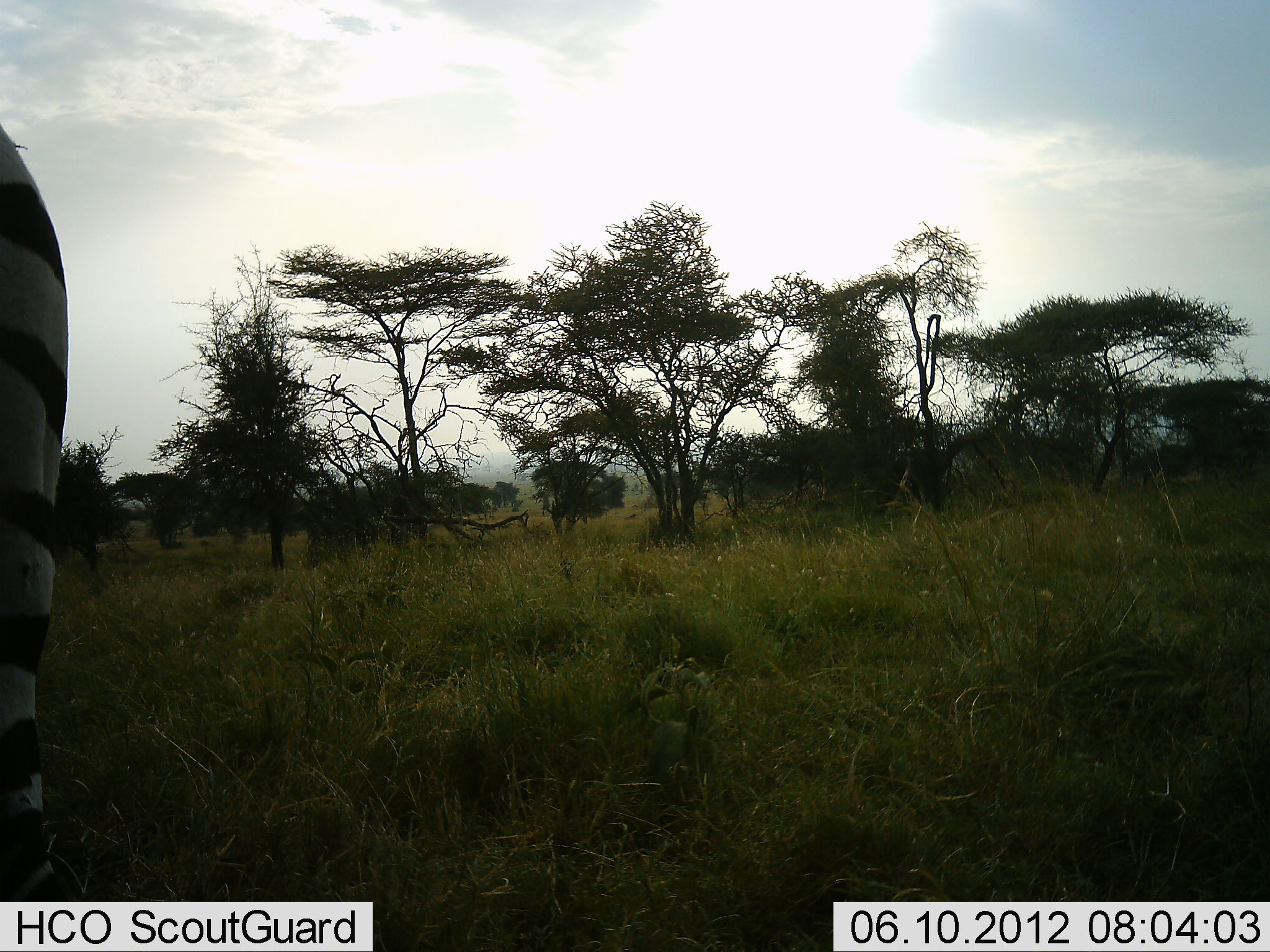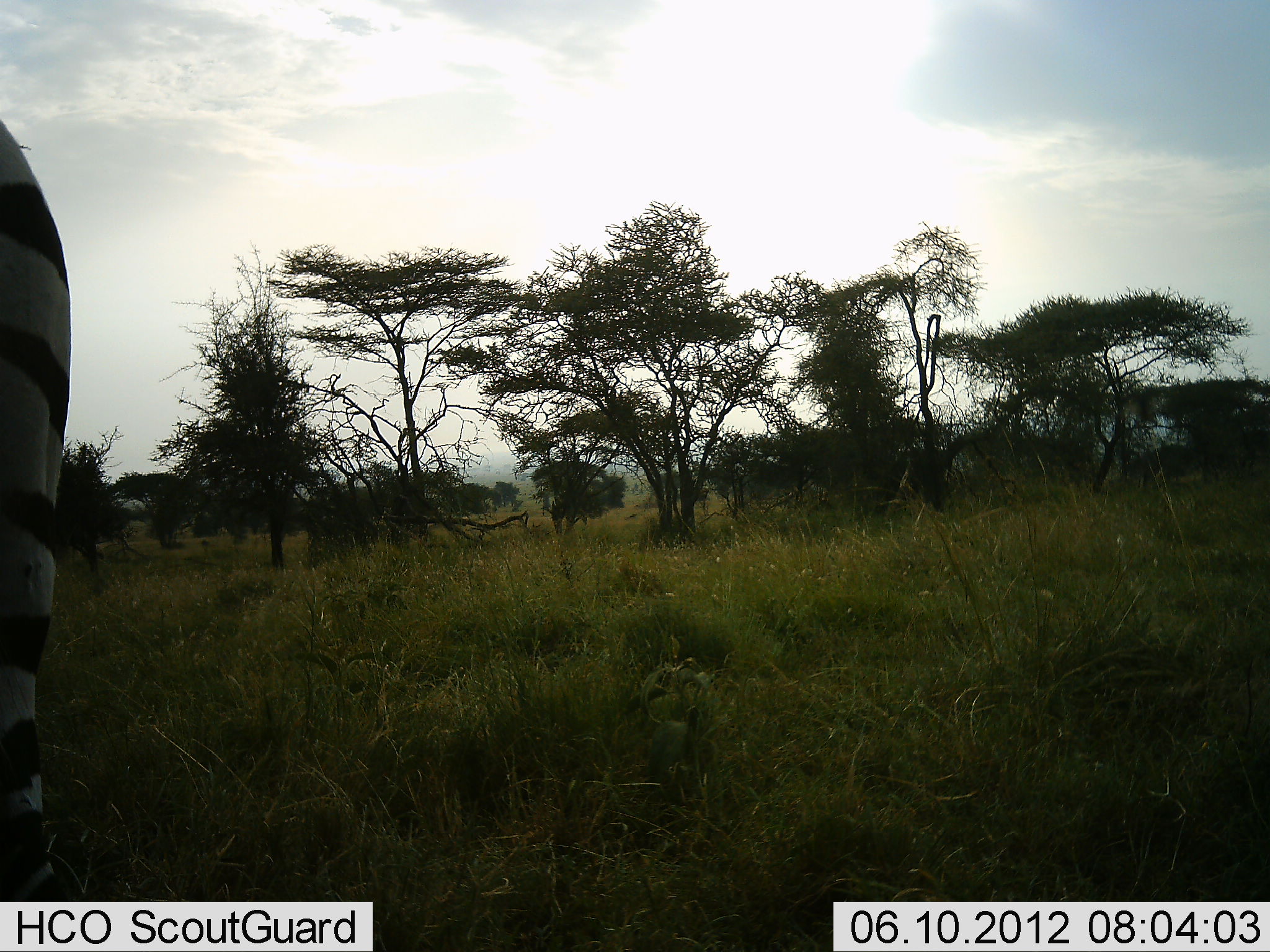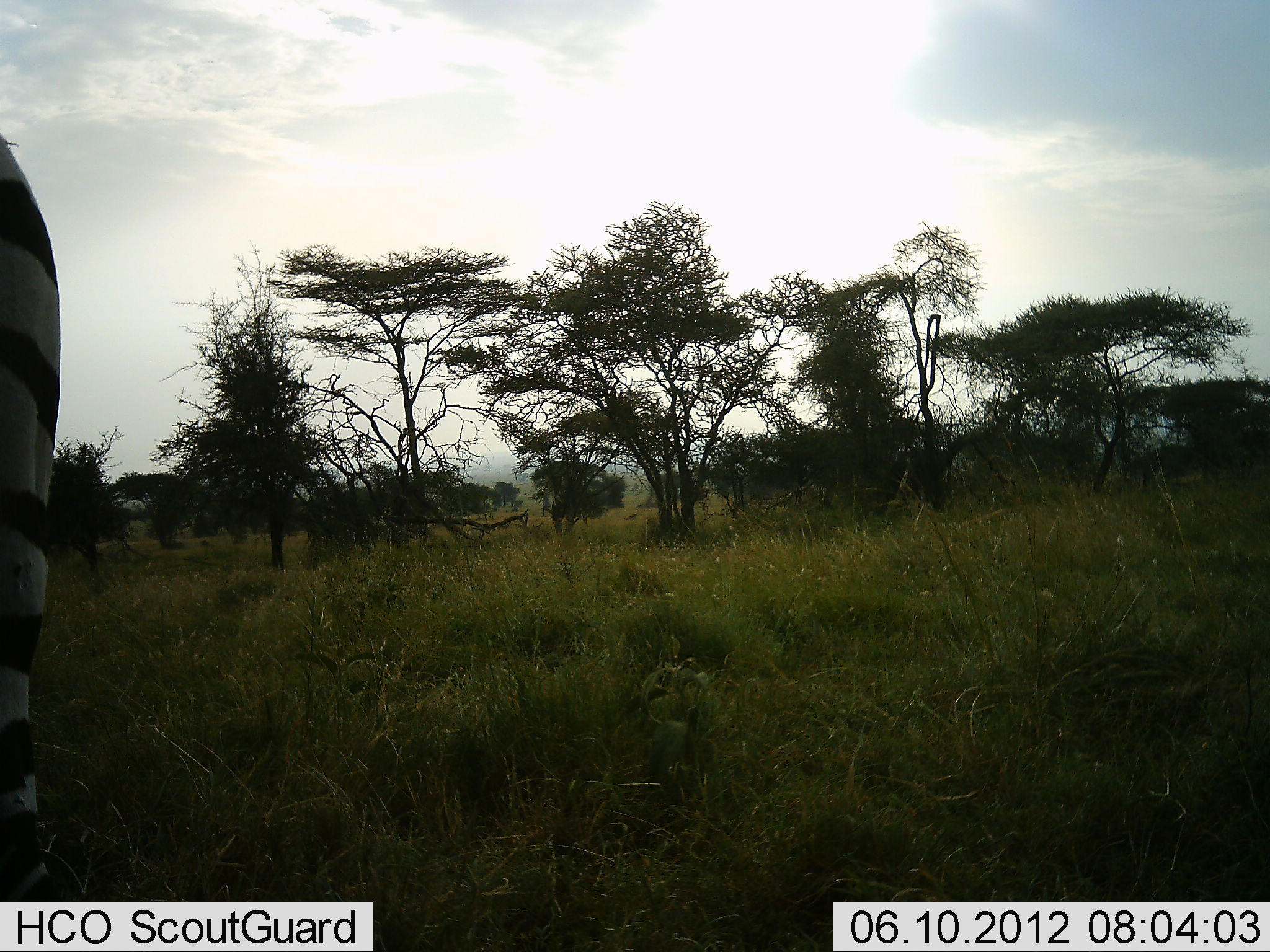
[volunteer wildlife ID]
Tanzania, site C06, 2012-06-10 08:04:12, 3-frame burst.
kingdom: Animalia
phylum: Chordata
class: Mammalia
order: Perissodactyla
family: Equidae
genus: Equus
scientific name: Equus quagga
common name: plains zebra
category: zebra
Zebra (plains zebra) (Equus quagga), count 1. Behavior (volunteer vote fractions): standing 90%, resting 0%, moving 10%, interacting 0%. Young present (vote fraction): 0%. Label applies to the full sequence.